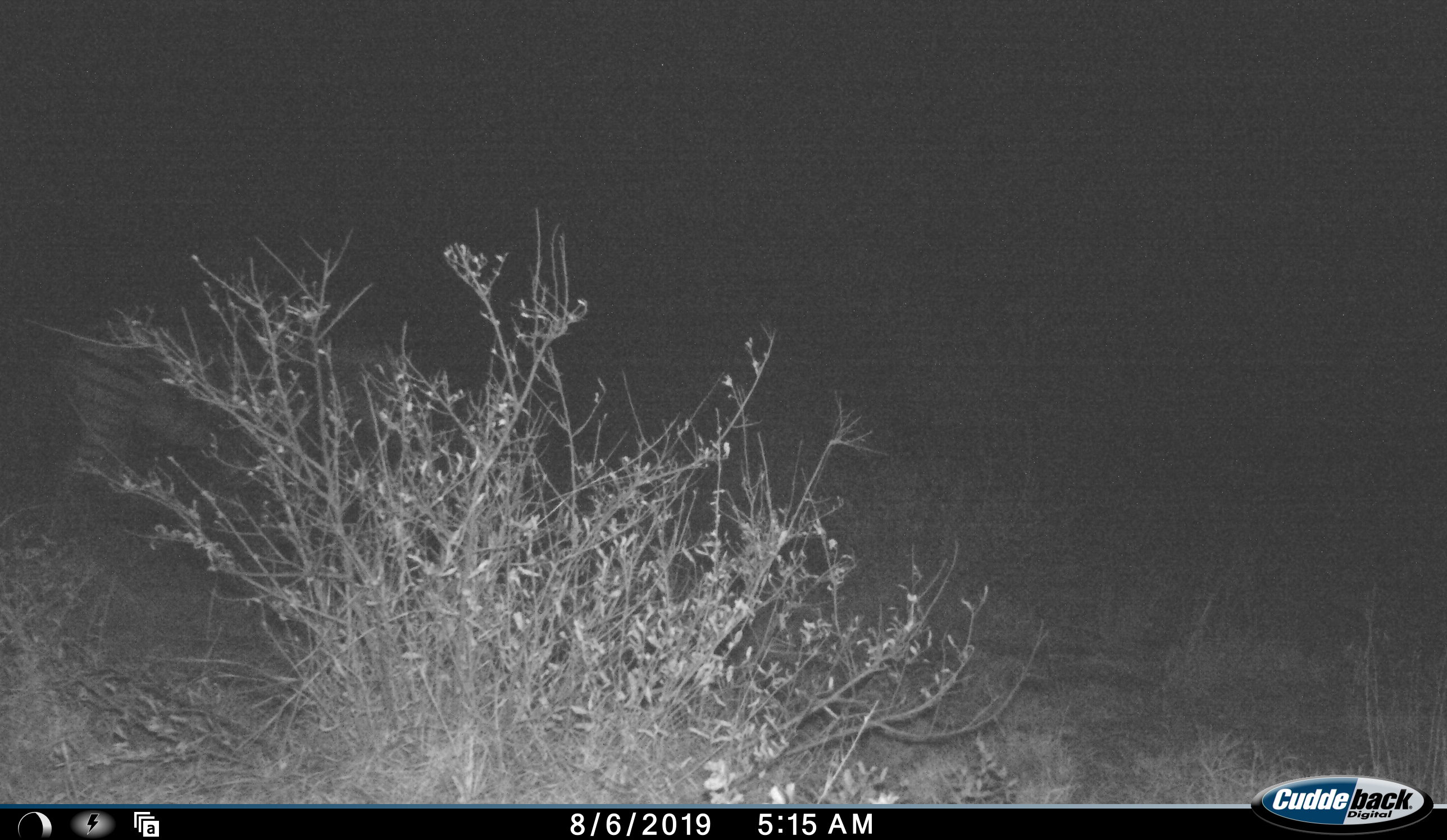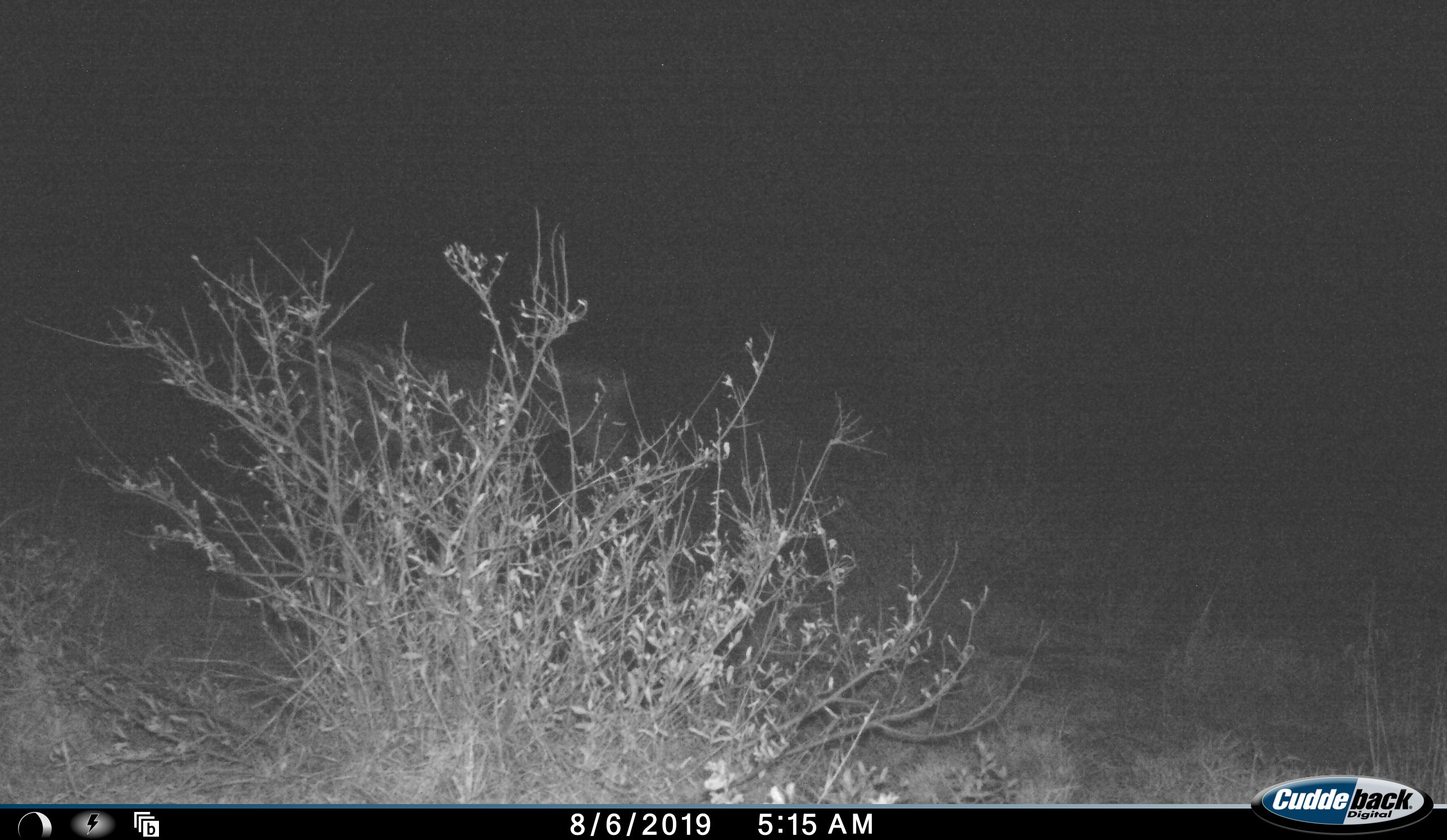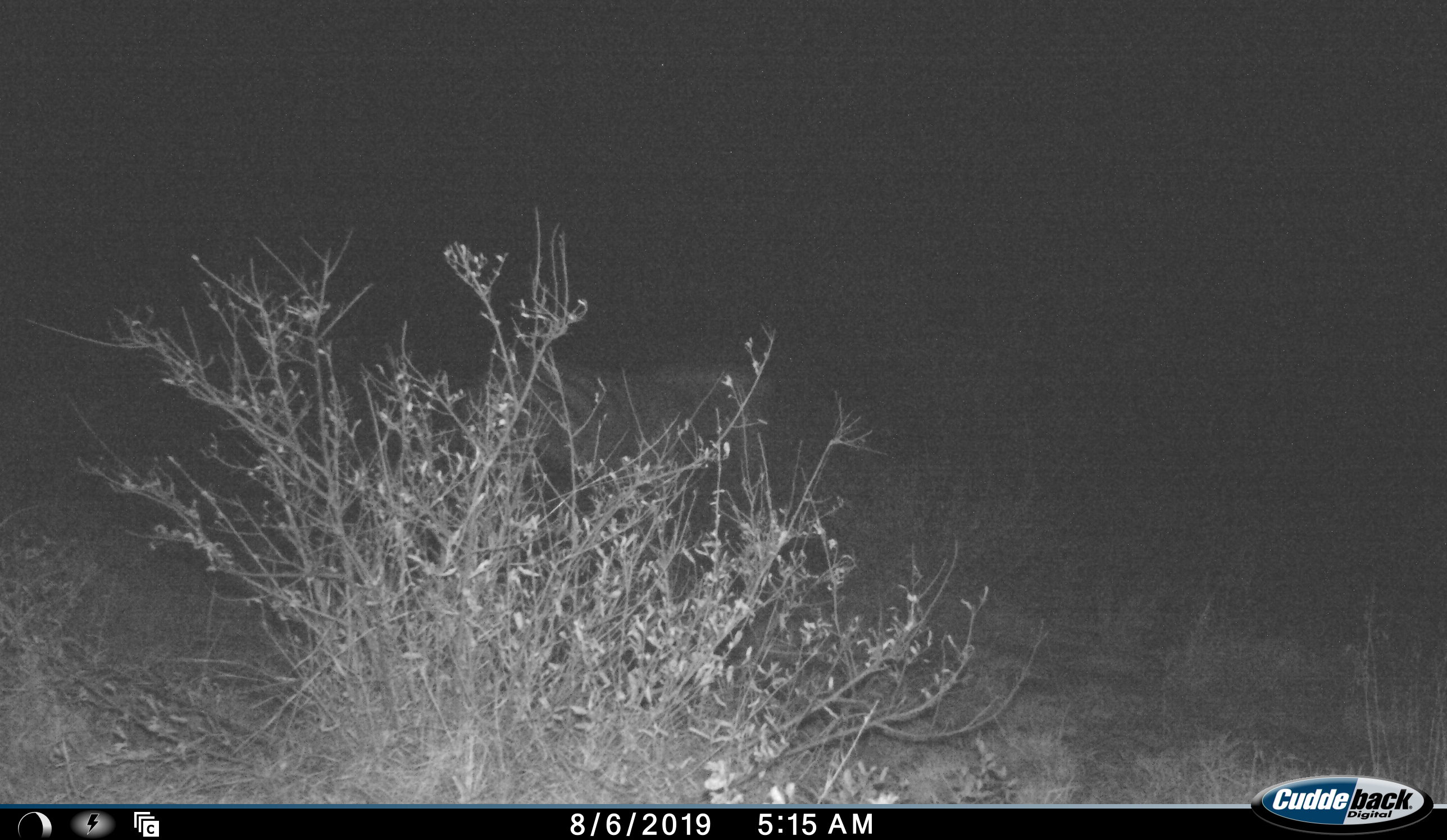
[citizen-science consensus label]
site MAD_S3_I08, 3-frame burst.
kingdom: Animalia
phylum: Chordata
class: Mammalia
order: Perissodactyla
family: Equidae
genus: Equus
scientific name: Equus quagga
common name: plains zebra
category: zebraplains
Zebraplains (plains zebra) (Equus quagga), count 1. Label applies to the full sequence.